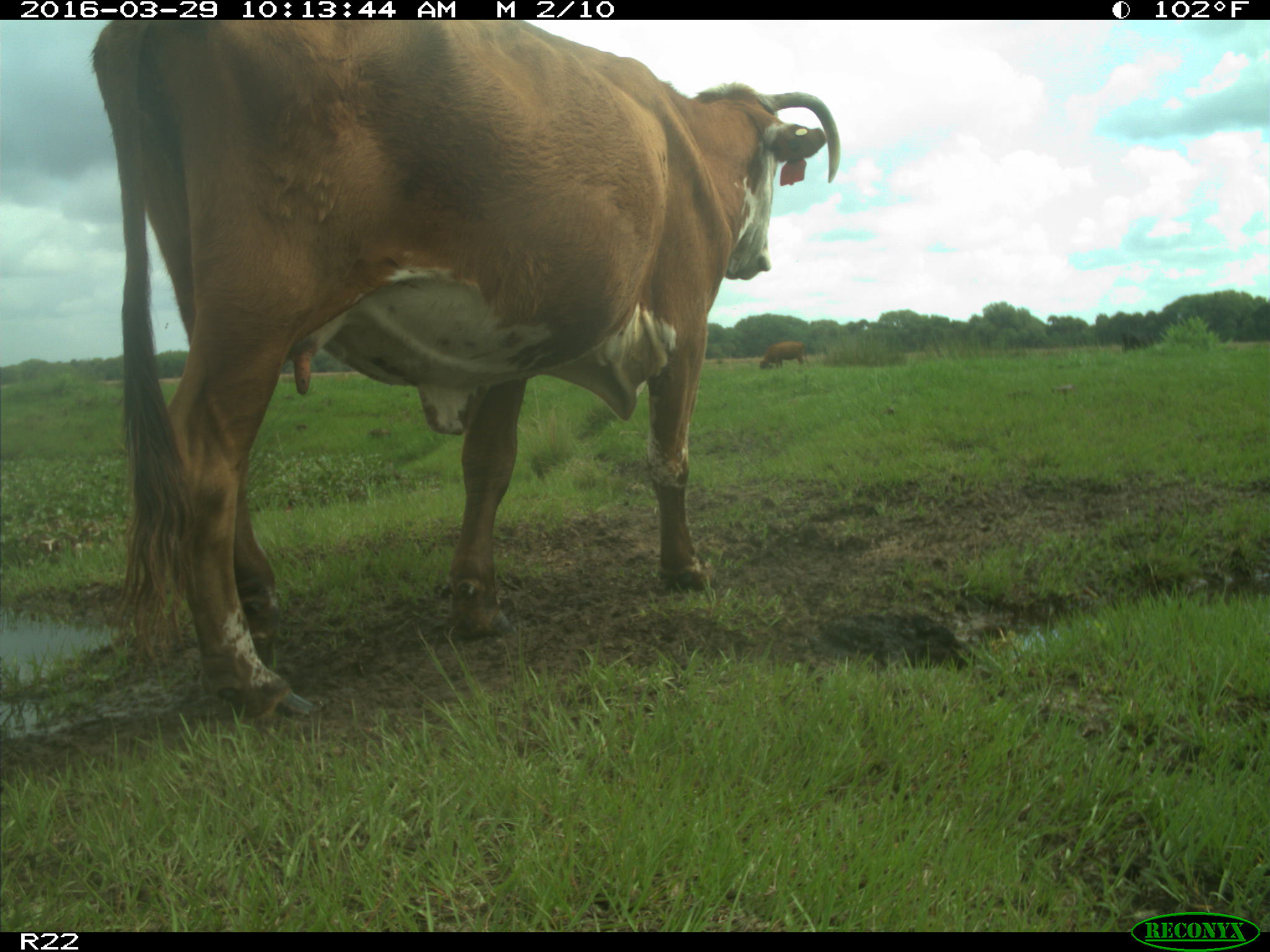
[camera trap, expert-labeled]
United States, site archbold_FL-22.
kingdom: Animalia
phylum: Chordata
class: Mammalia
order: Artiodactyla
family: Bovidae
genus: Bos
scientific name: Bos taurus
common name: domestic cow